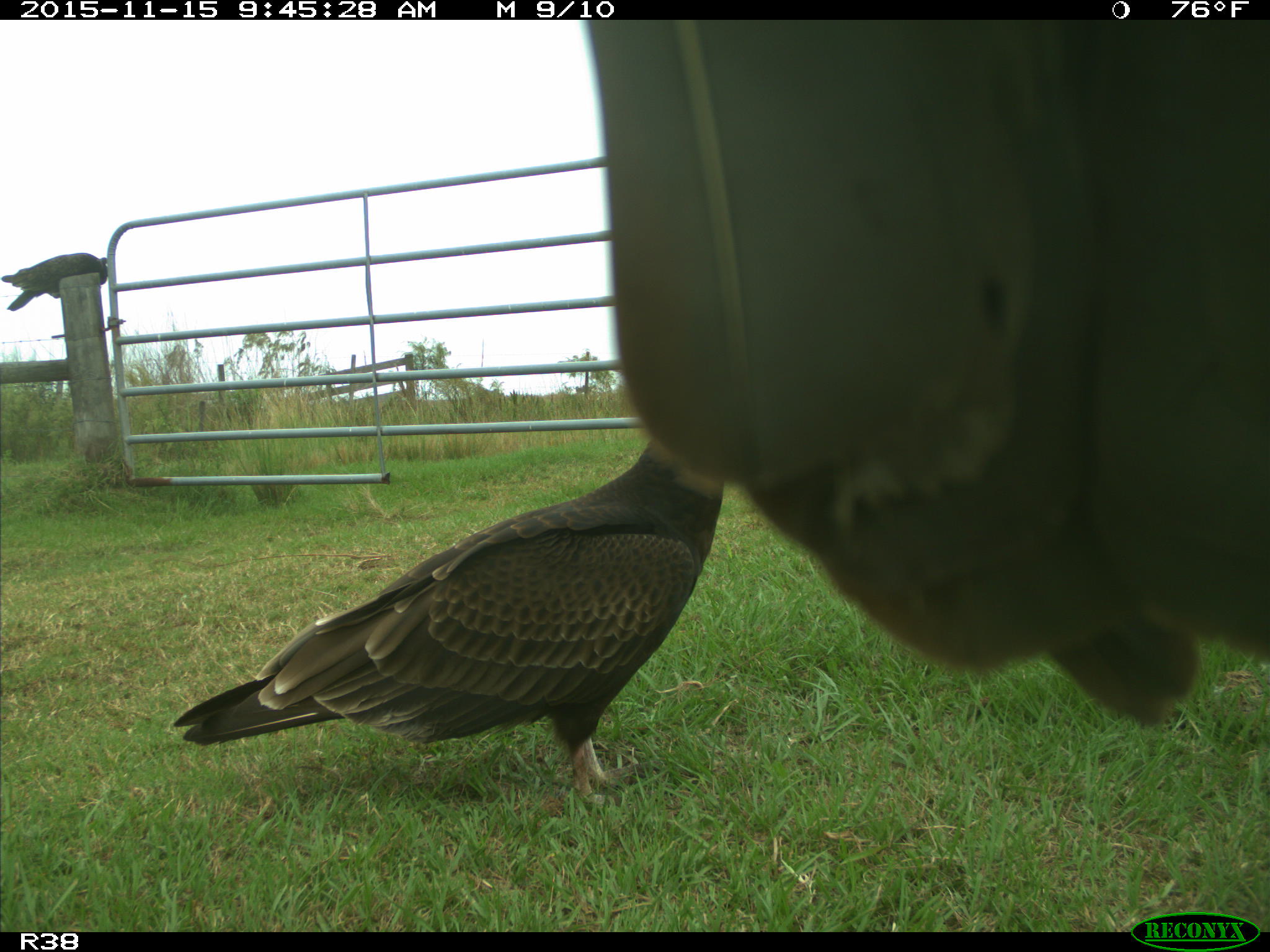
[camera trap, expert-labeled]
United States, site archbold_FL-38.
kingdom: Animalia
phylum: Chordata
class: Aves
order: Accipitriformes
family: Accipitridae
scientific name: Accipitridae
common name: acciptirids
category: unidentified accipitrid